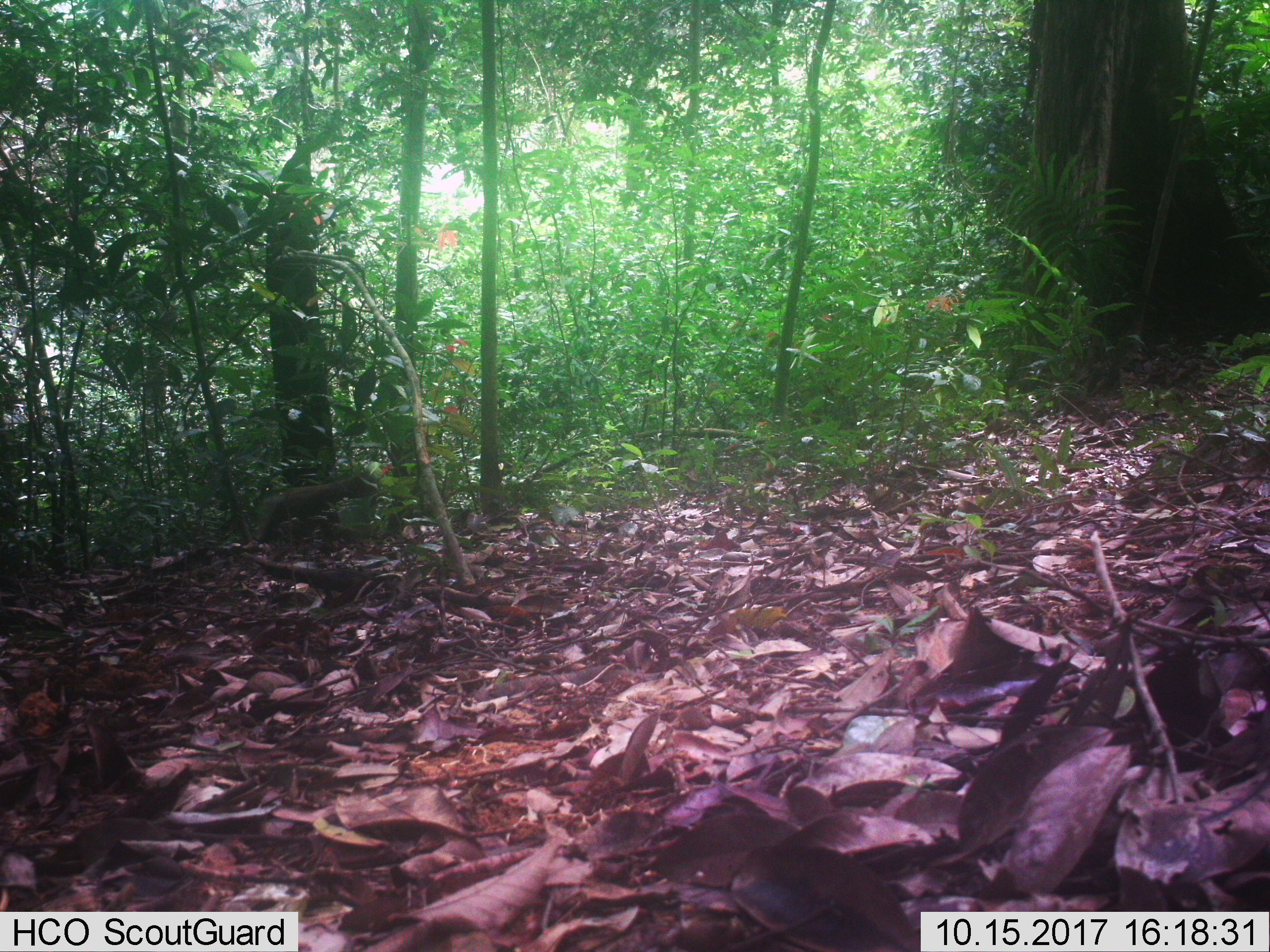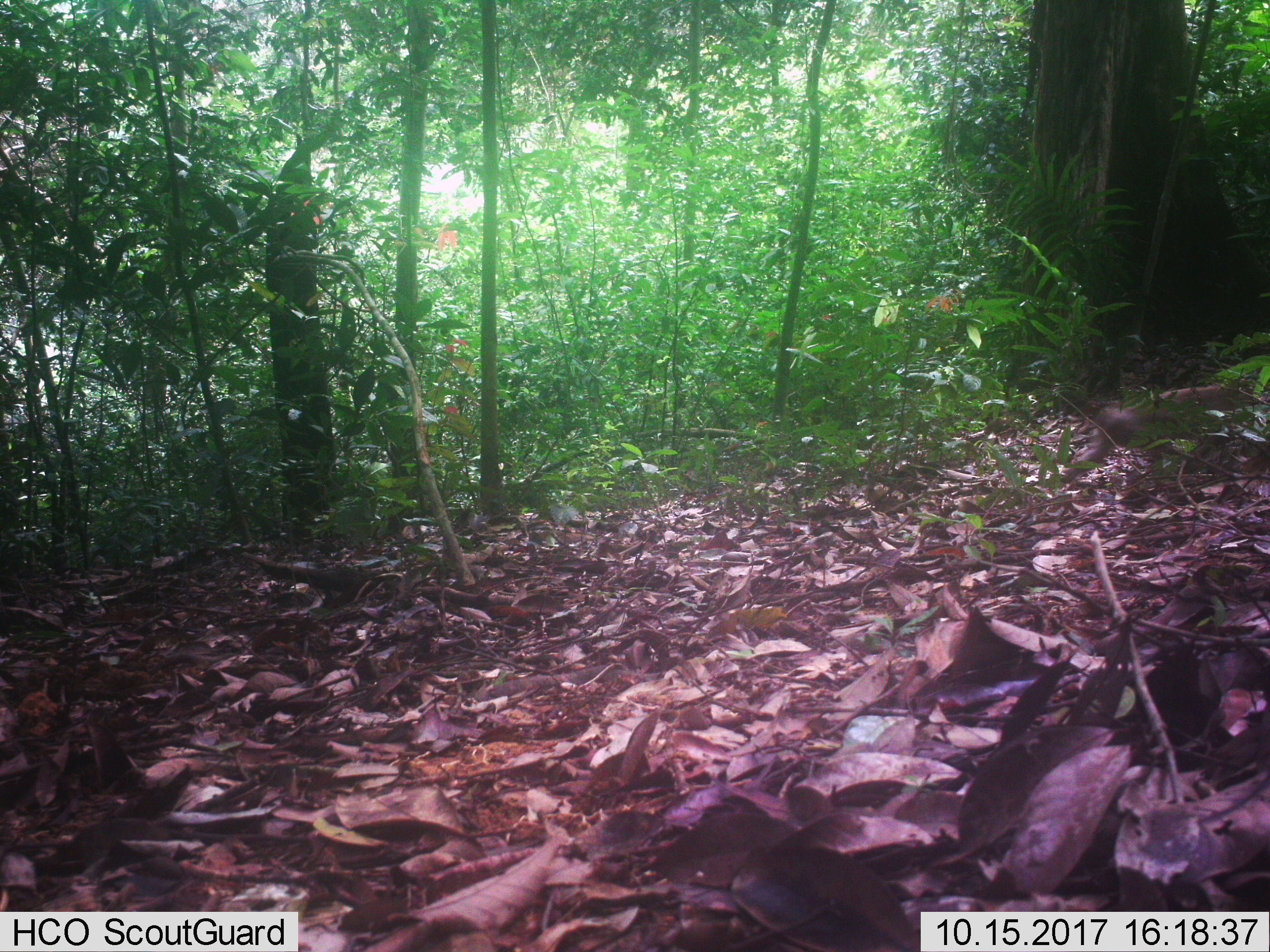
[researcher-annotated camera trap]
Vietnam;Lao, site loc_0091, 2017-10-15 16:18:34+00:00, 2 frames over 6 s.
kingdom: Animalia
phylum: Chordata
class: Mammalia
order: Primates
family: Cercopithecidae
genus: Macaca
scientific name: Macaca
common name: macaque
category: unidentified macaque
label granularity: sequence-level